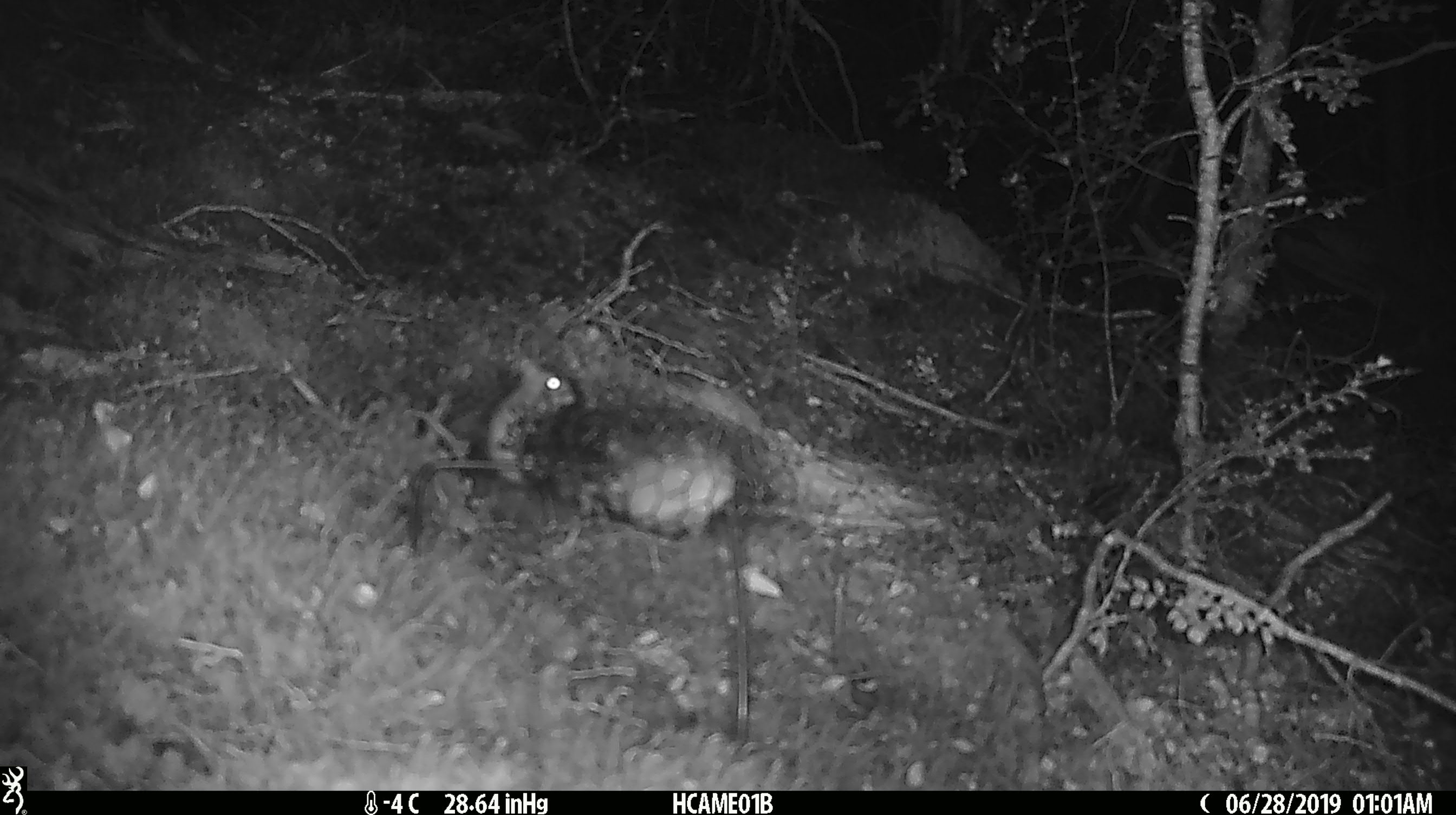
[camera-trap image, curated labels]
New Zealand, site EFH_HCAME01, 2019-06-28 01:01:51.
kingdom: Animalia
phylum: Chordata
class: Mammalia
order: Rodentia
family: Muridae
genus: Mus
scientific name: Mus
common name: mouse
Mouse (Mus).